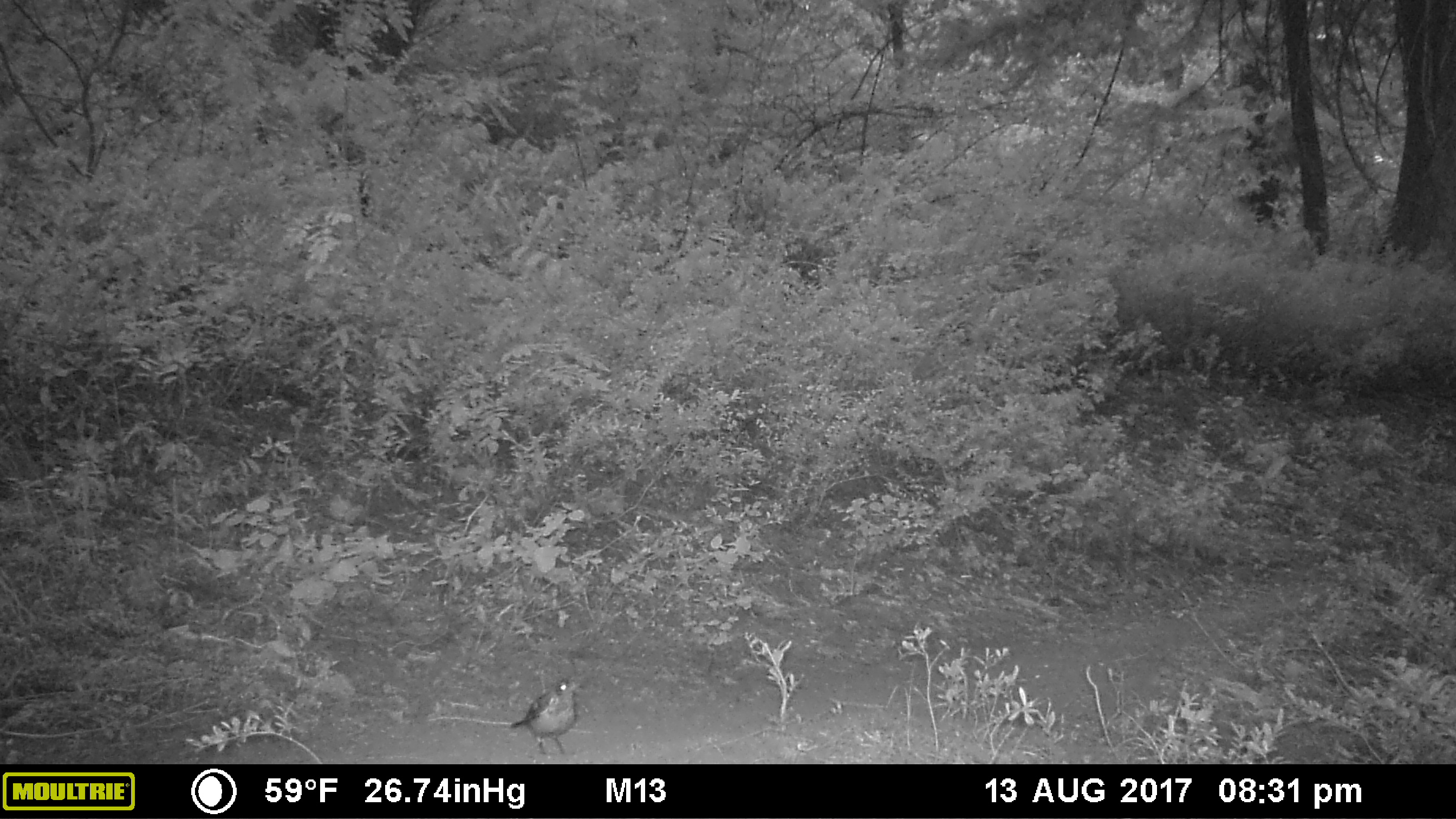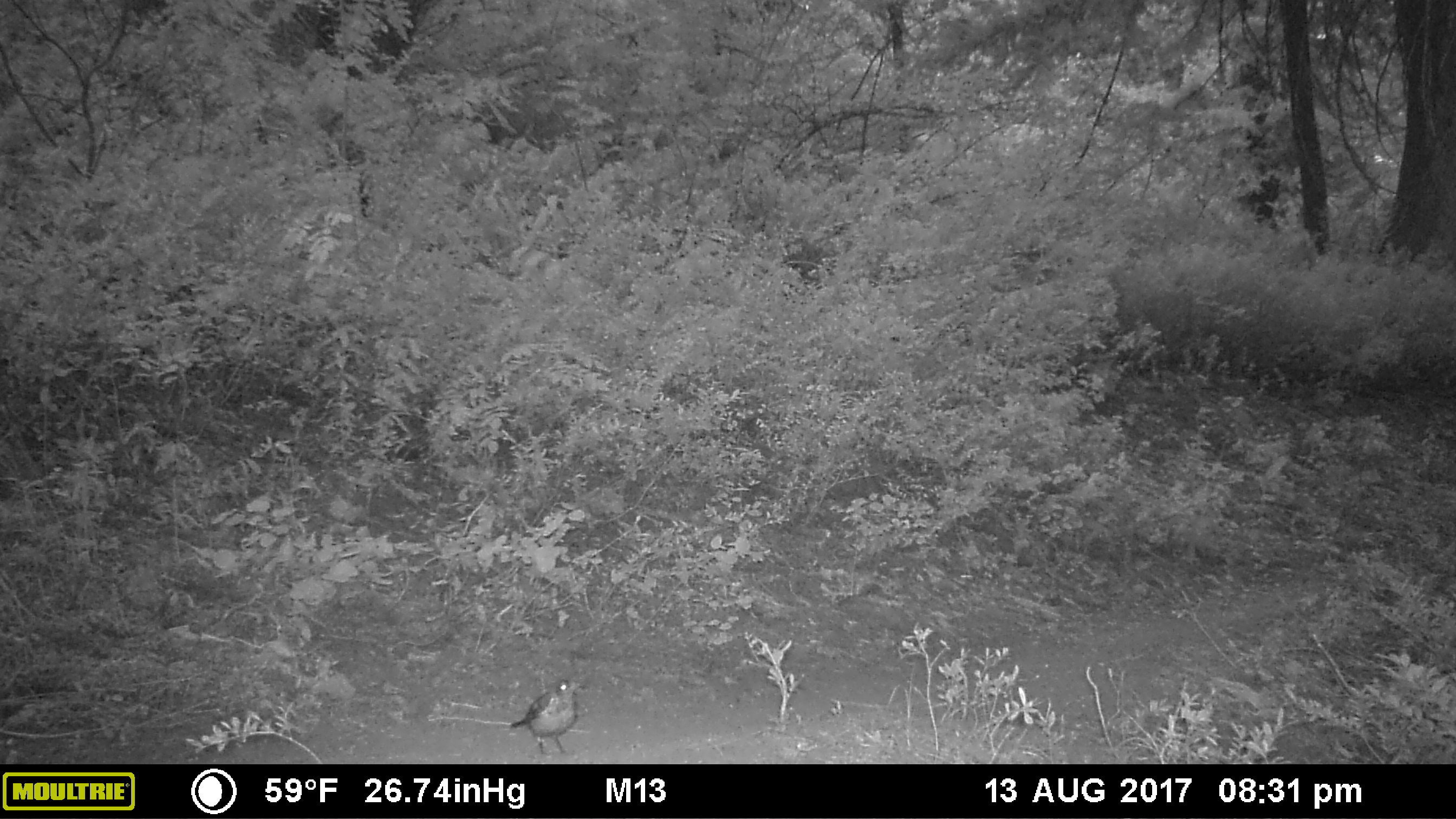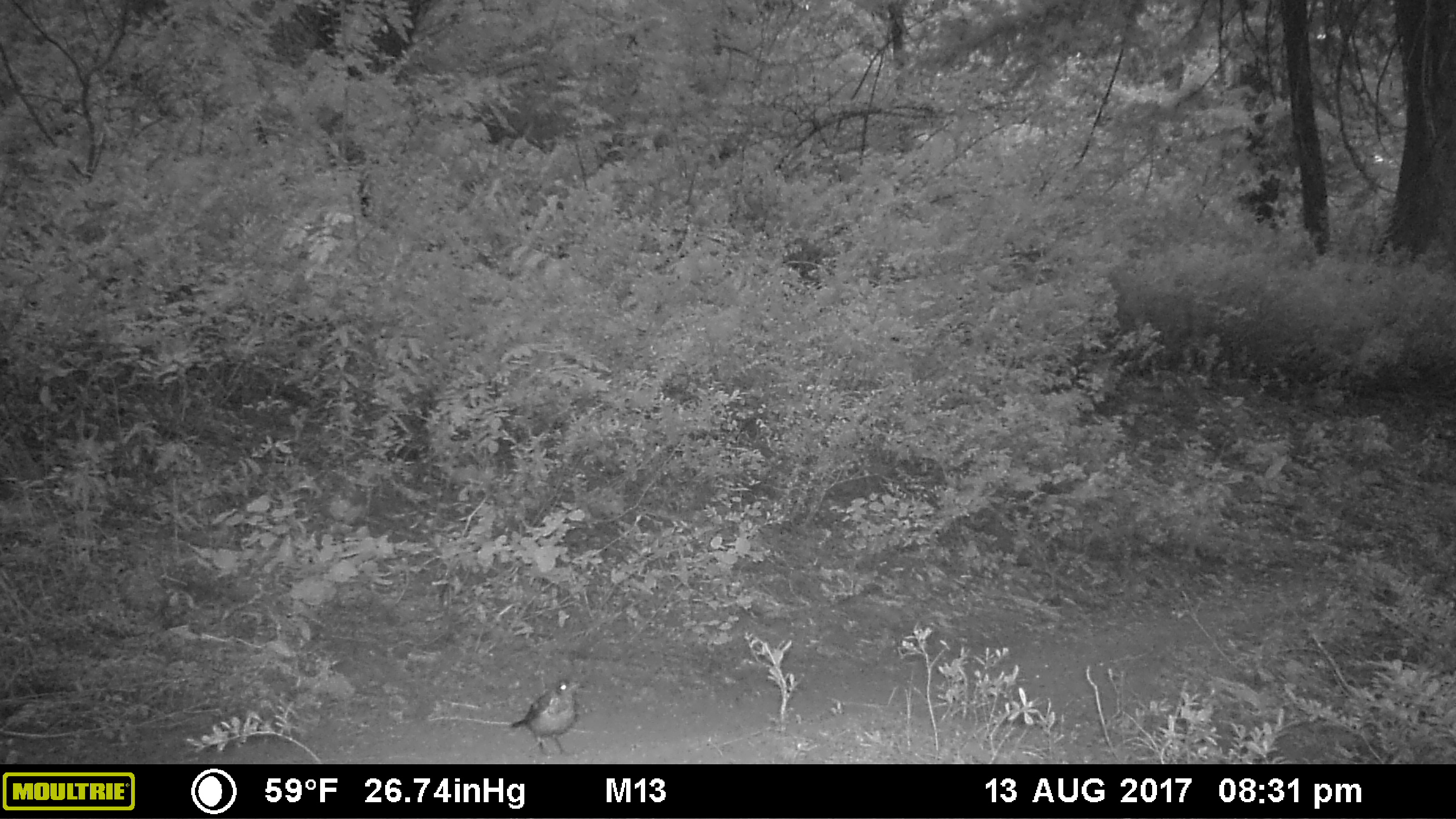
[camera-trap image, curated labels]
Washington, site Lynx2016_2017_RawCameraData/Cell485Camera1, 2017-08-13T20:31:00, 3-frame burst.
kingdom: Animalia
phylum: Chordata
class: Aves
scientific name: Aves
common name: birds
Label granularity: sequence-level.